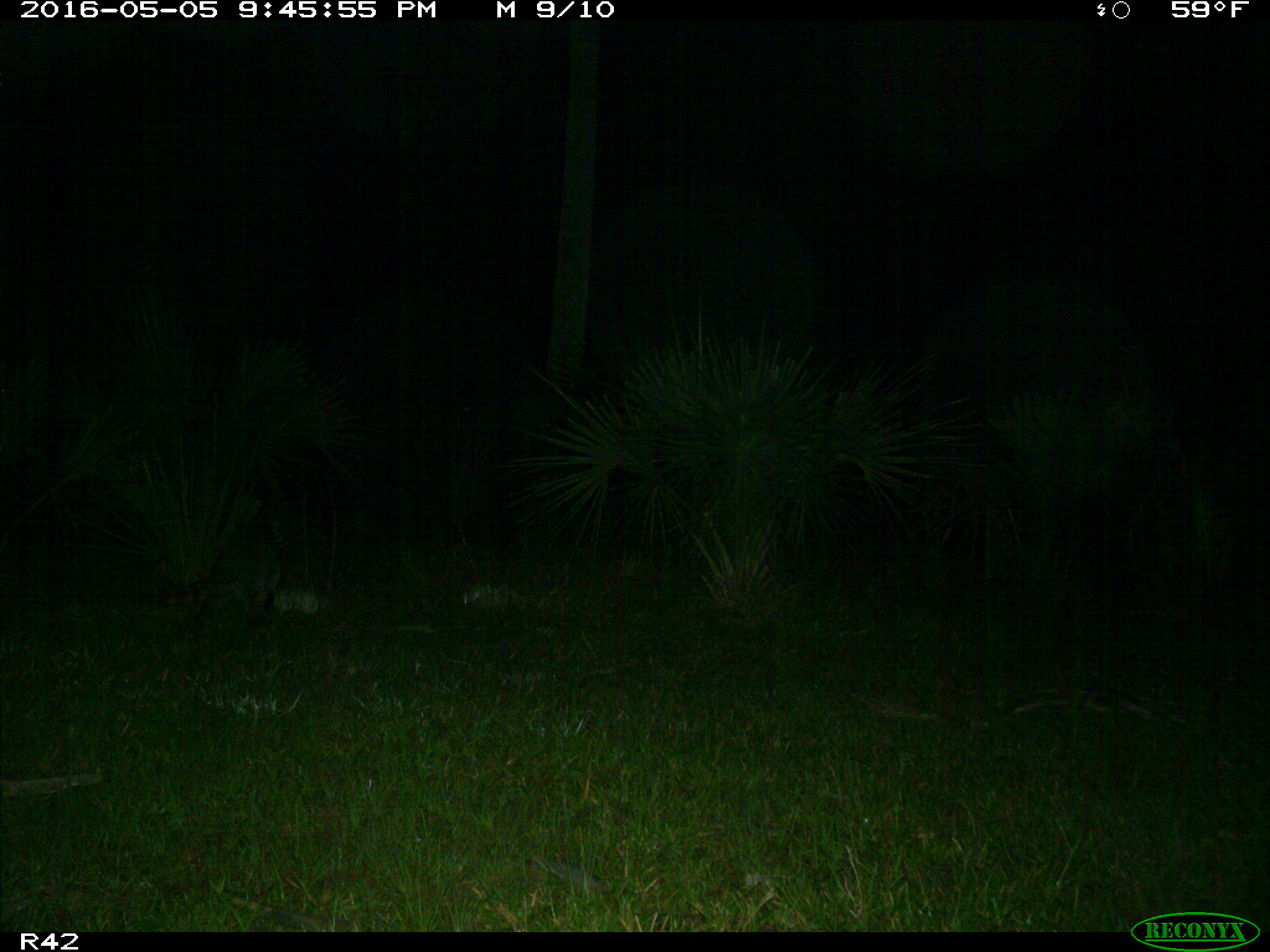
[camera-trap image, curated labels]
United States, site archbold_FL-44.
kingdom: Animalia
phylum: Chordata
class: Mammalia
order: Carnivora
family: Procyonidae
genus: Procyon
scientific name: Procyon lotor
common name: common raccoon